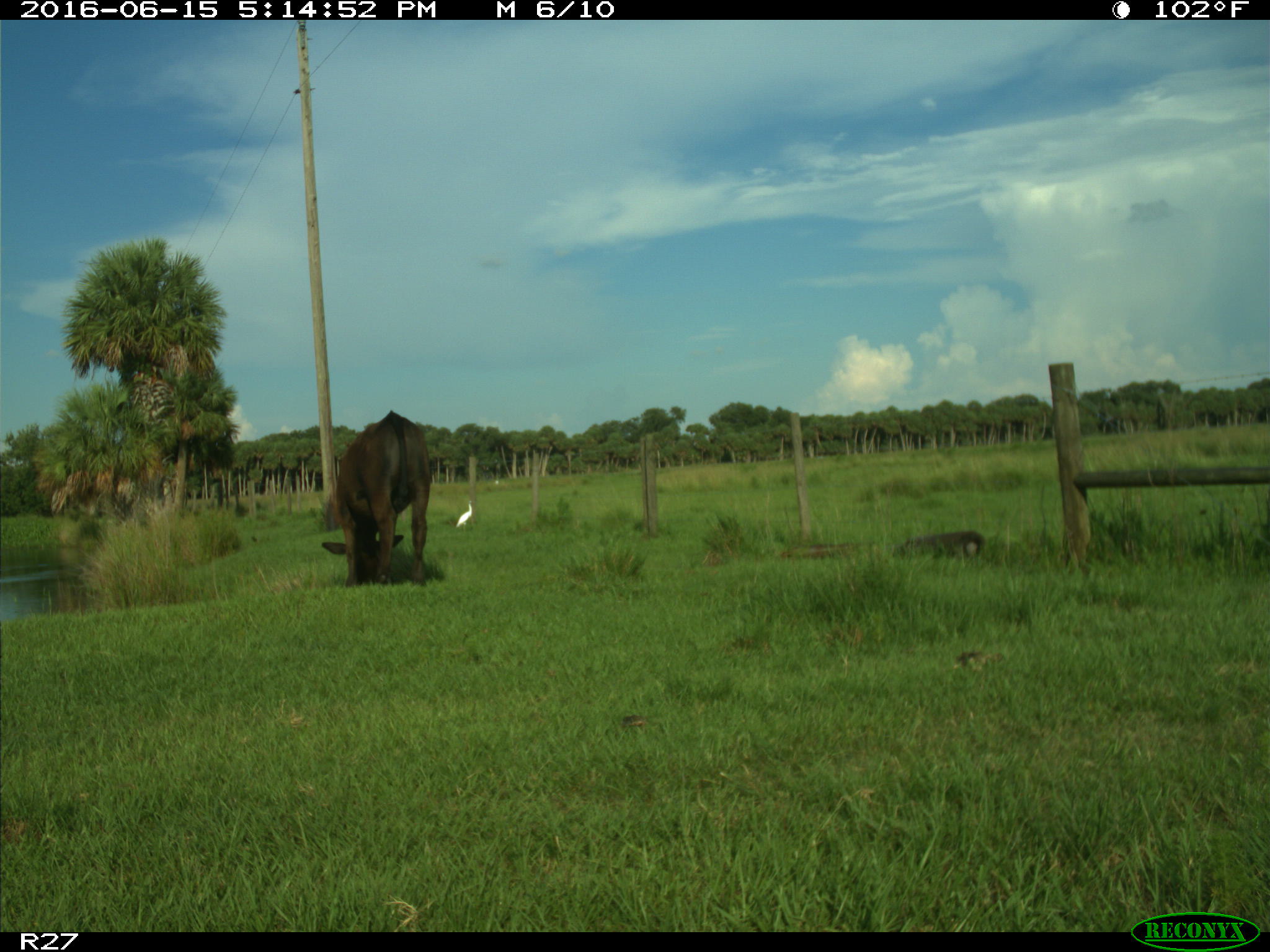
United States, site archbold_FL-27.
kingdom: Animalia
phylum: Chordata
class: Mammalia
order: Artiodactyla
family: Bovidae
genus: Bos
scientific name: Bos taurus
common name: domestic cow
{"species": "Bos taurus (domestic cow)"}